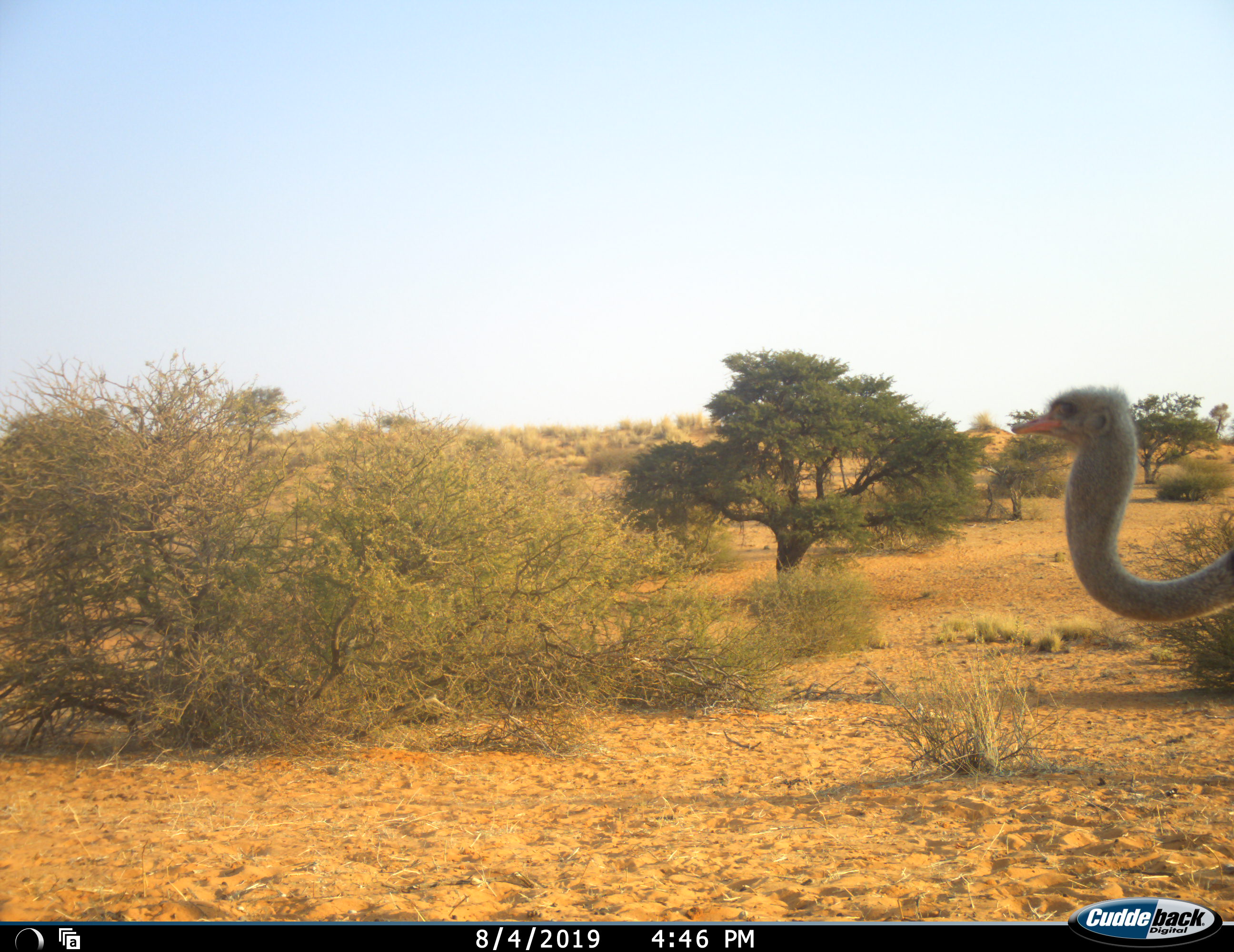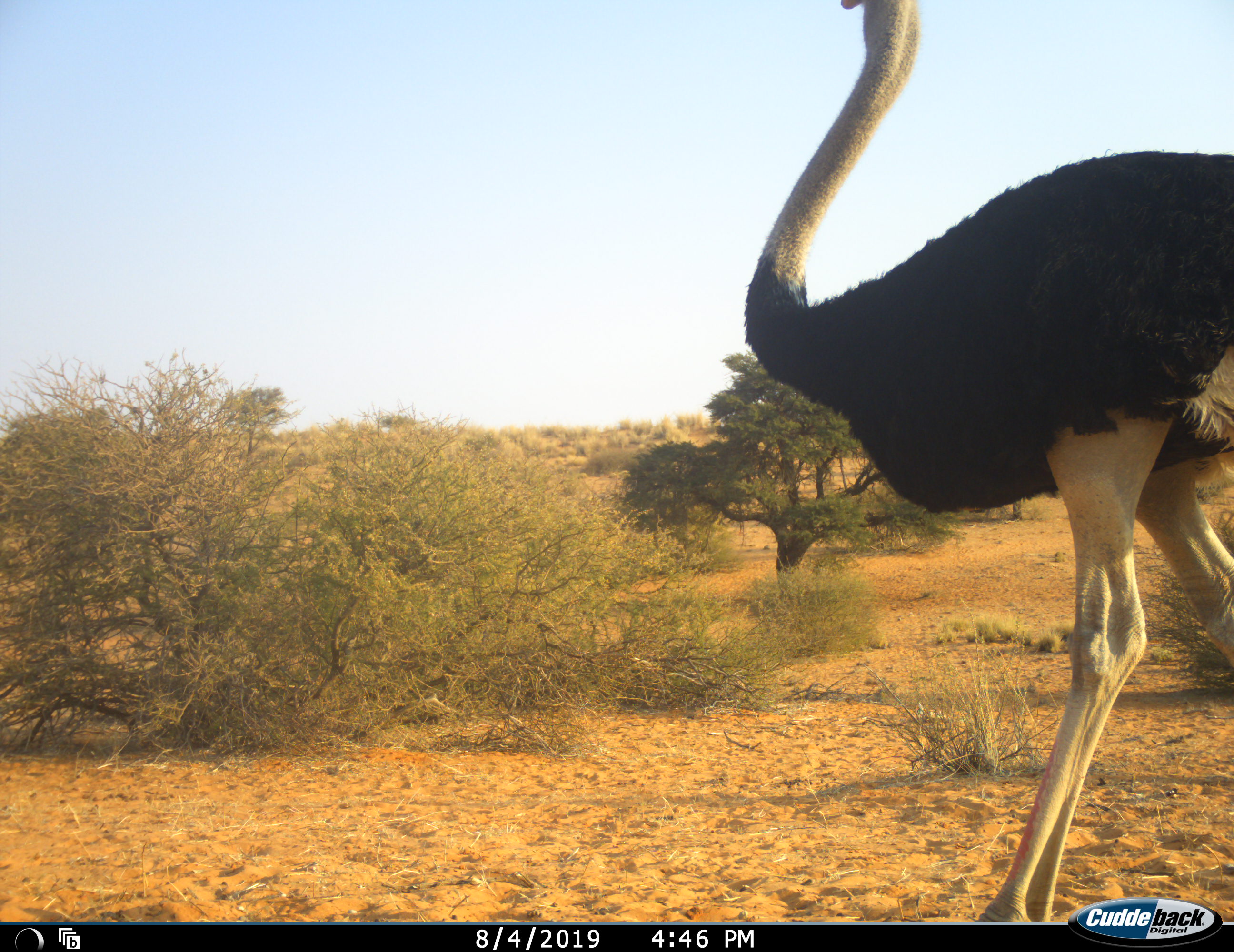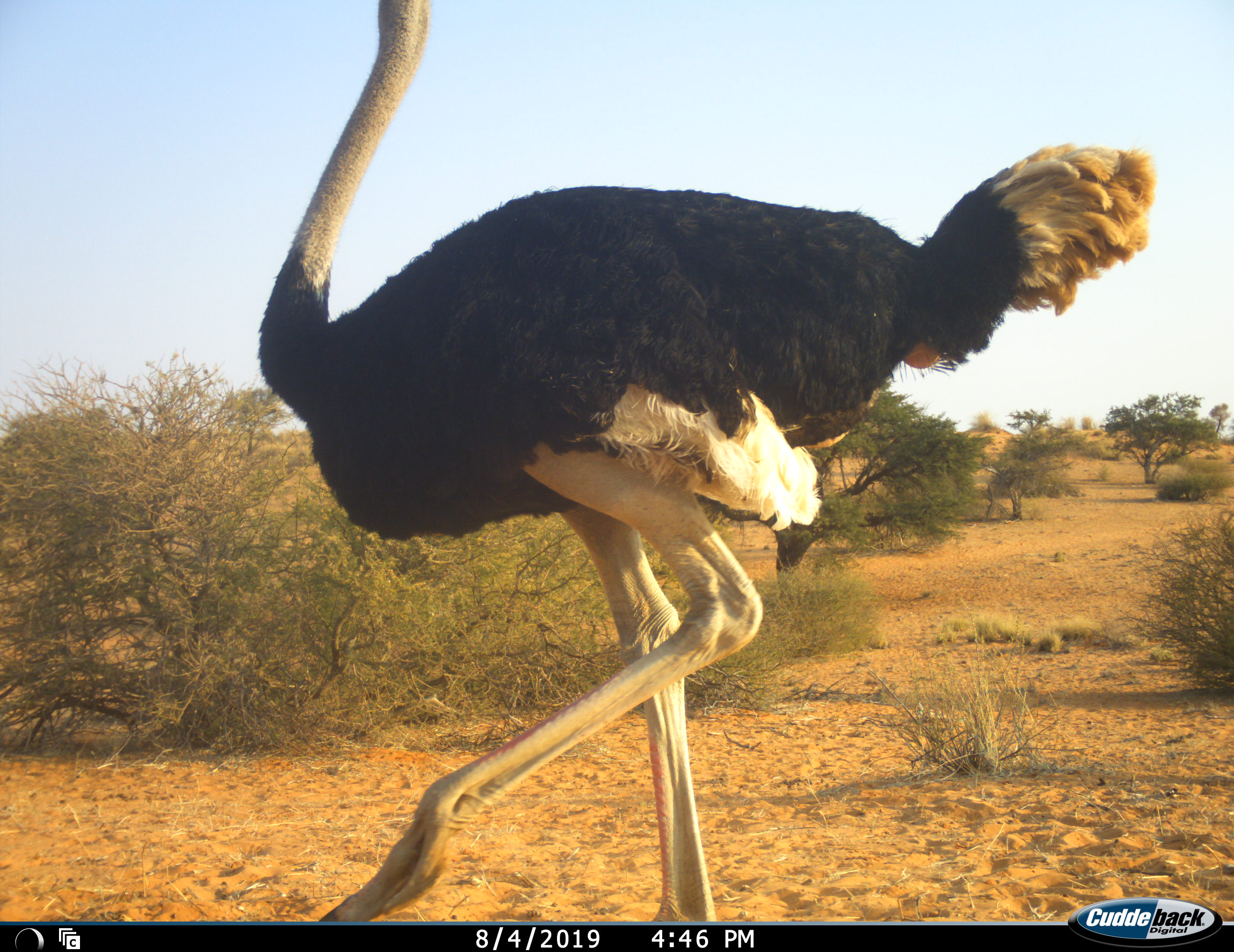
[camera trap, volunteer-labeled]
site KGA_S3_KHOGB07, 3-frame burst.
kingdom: Animalia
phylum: Chordata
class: Aves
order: Struthioniformes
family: Struthionidae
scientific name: Struthionidae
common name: ostrich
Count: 1.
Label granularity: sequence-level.